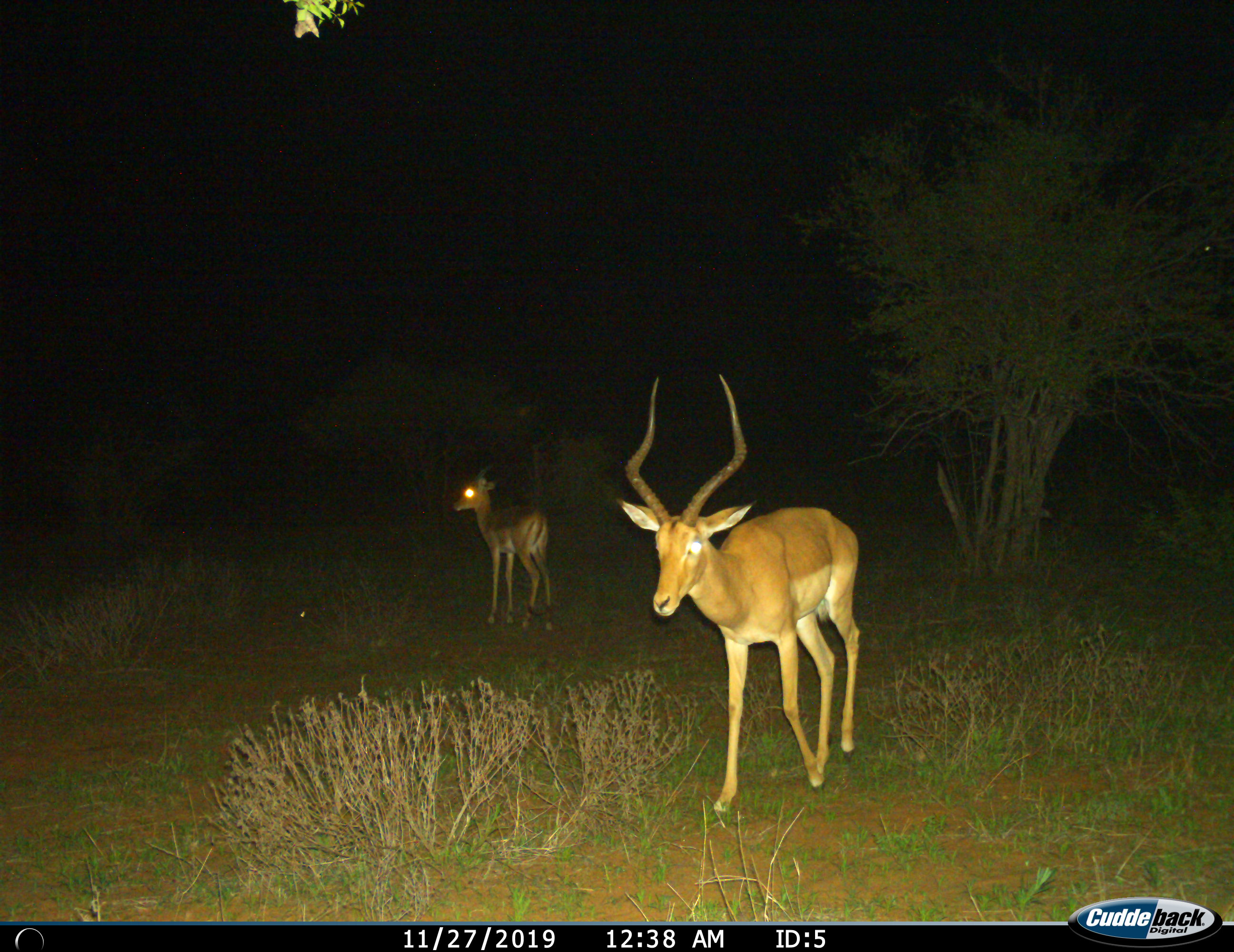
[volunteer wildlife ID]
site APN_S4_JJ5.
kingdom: Animalia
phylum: Chordata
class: Mammalia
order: Artiodactyla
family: Bovidae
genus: Aepyceros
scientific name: Aepyceros melampus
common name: impala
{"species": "impala (Aepyceros melampus)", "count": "2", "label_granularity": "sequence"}